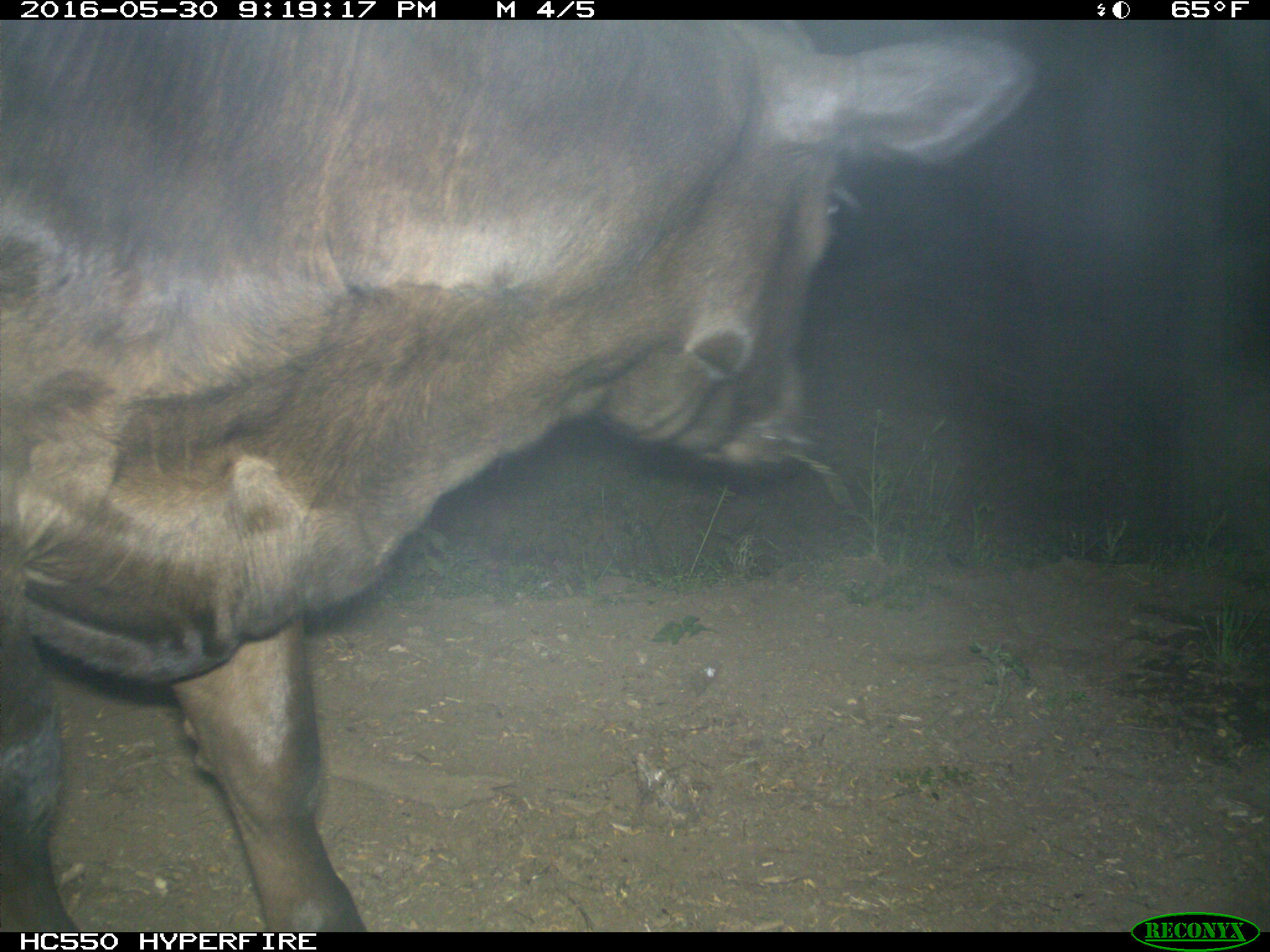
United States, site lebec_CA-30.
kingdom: Animalia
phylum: Chordata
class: Mammalia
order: Artiodactyla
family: Bovidae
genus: Bos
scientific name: Bos taurus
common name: domestic cow